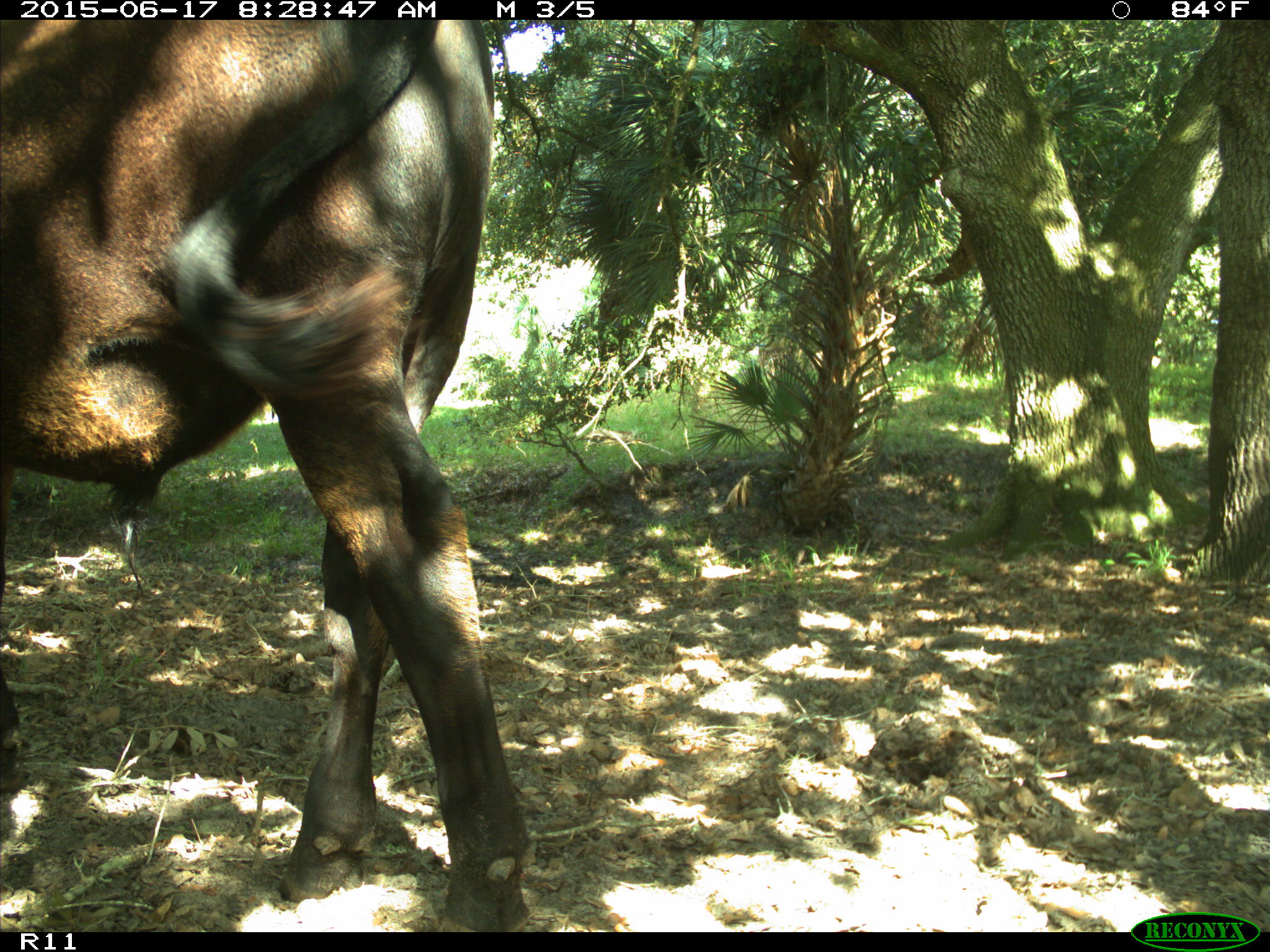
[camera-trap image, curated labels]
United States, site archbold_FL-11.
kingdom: Animalia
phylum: Chordata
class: Mammalia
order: Artiodactyla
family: Bovidae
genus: Bos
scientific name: Bos taurus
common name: domestic cow